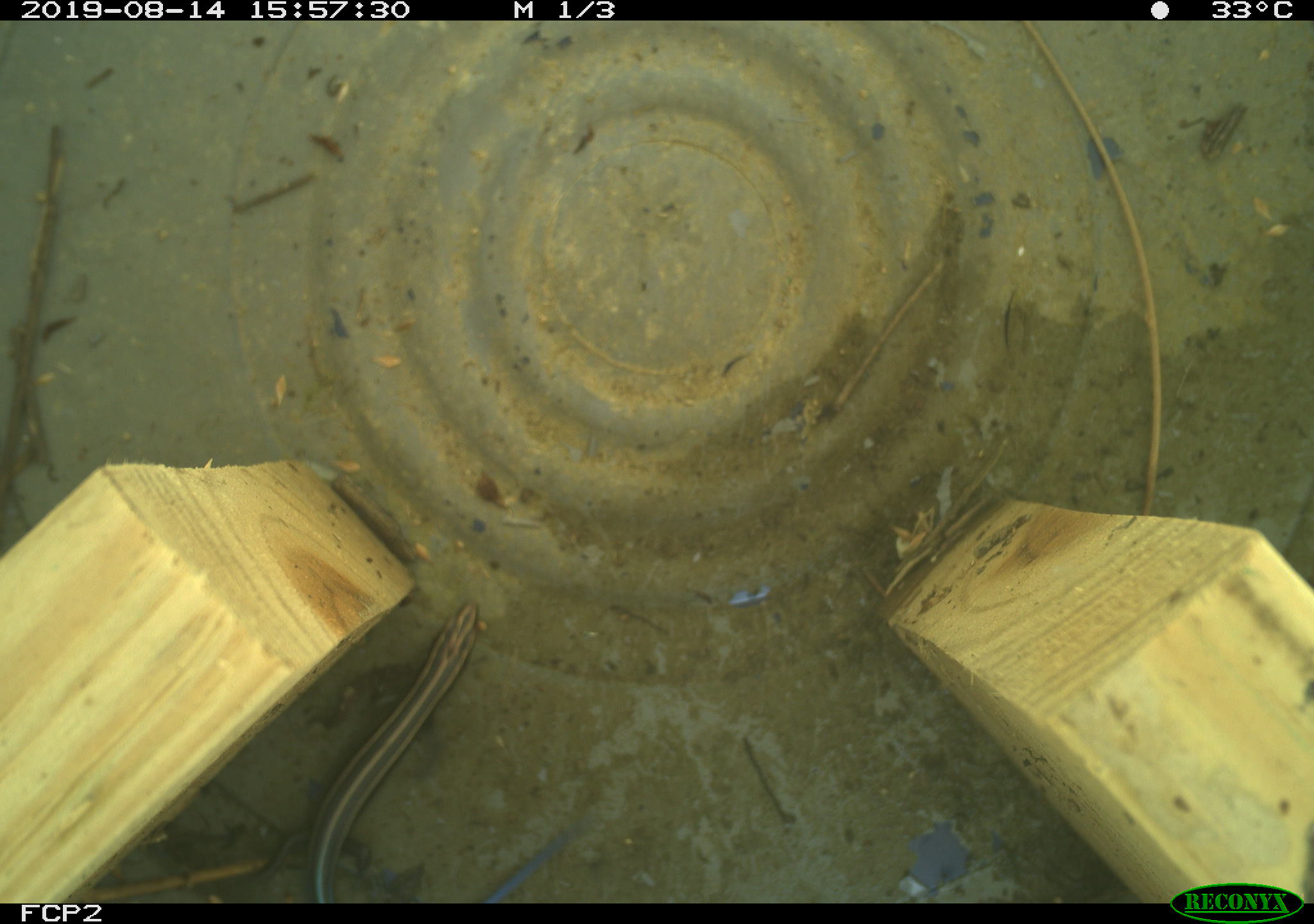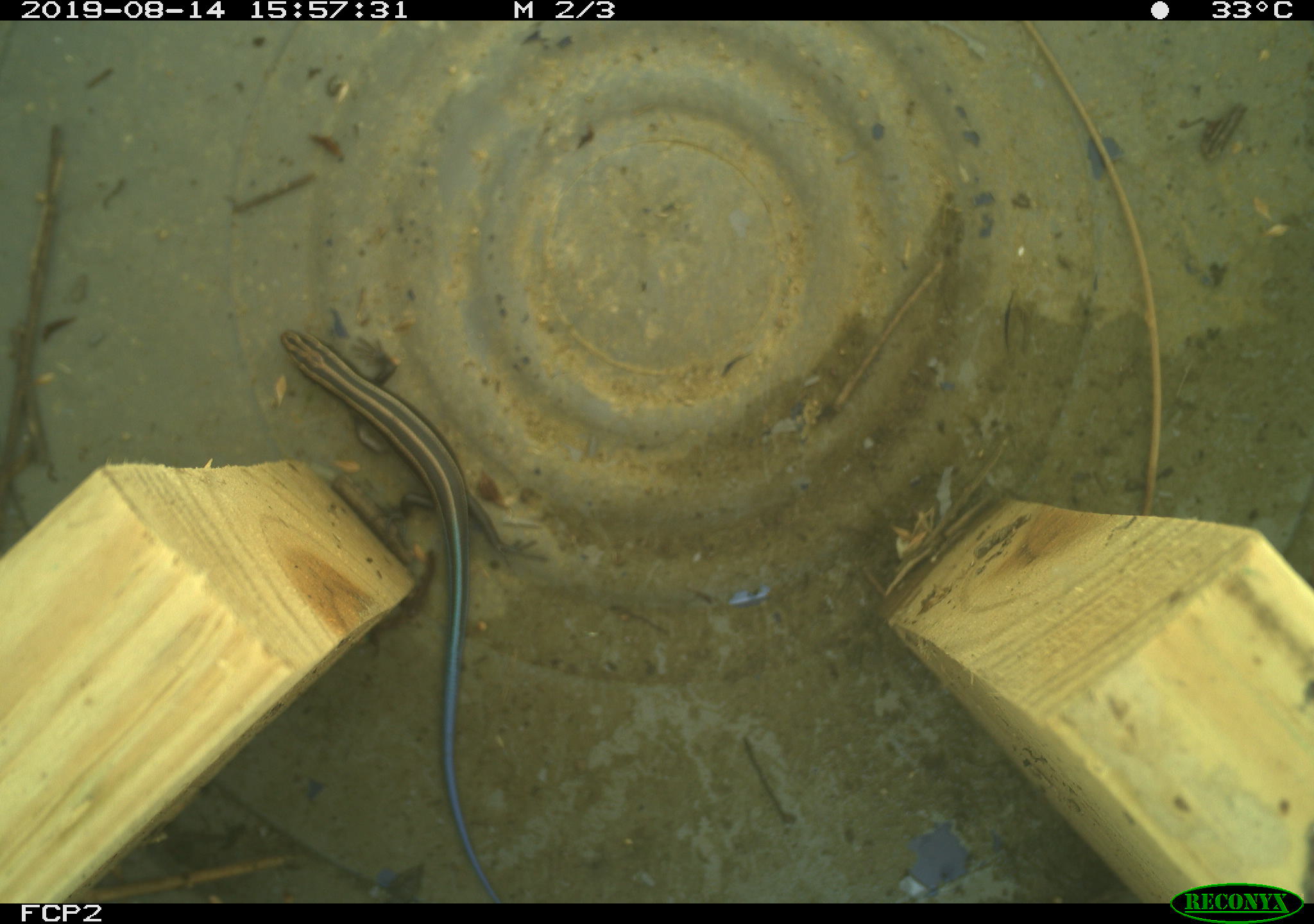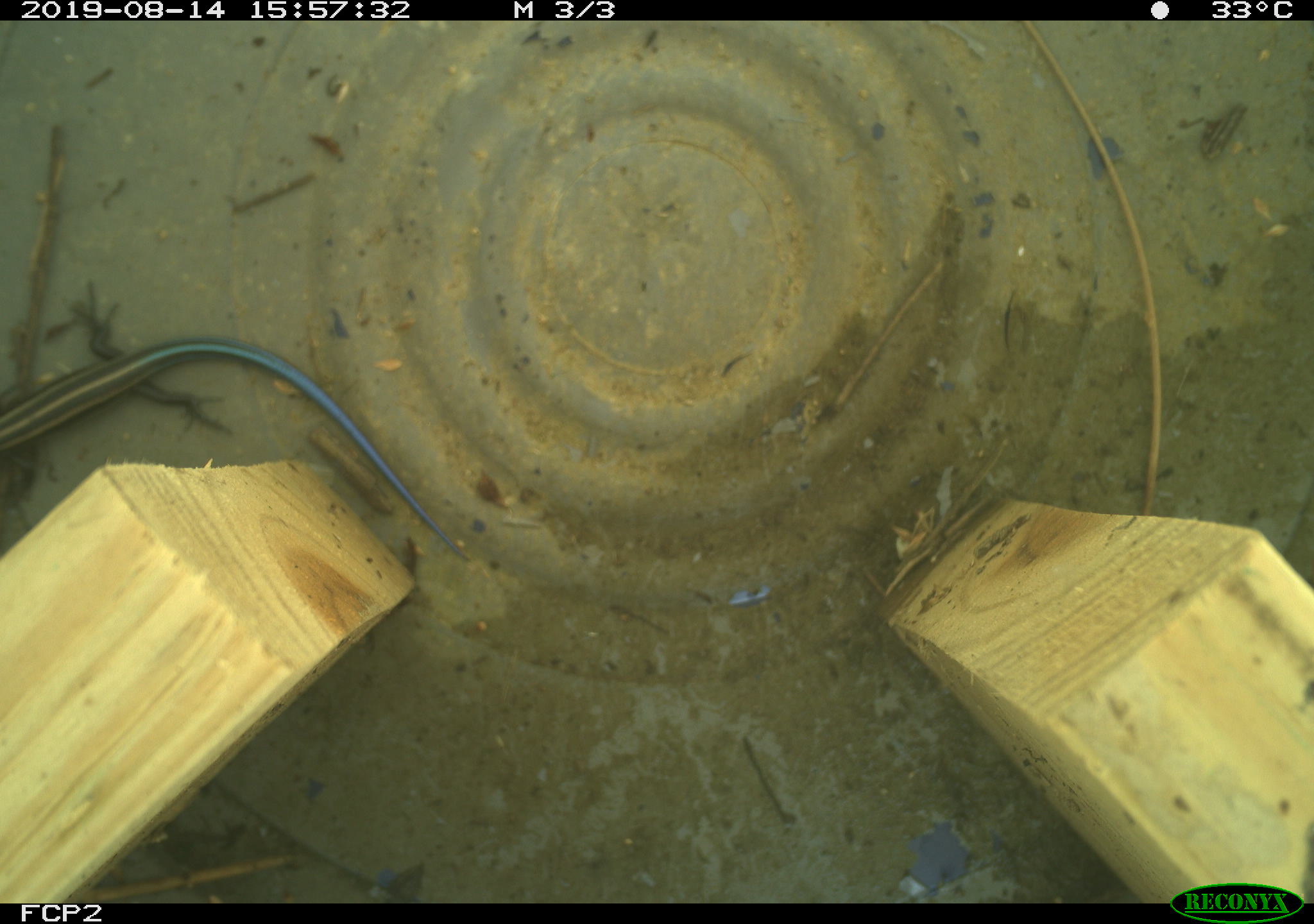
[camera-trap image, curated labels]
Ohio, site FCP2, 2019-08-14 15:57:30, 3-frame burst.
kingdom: Animalia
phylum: Chordata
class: Reptilia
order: Squamata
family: Scincidae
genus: Plestiodon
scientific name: Plestiodon fasciatus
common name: common five-lined skink